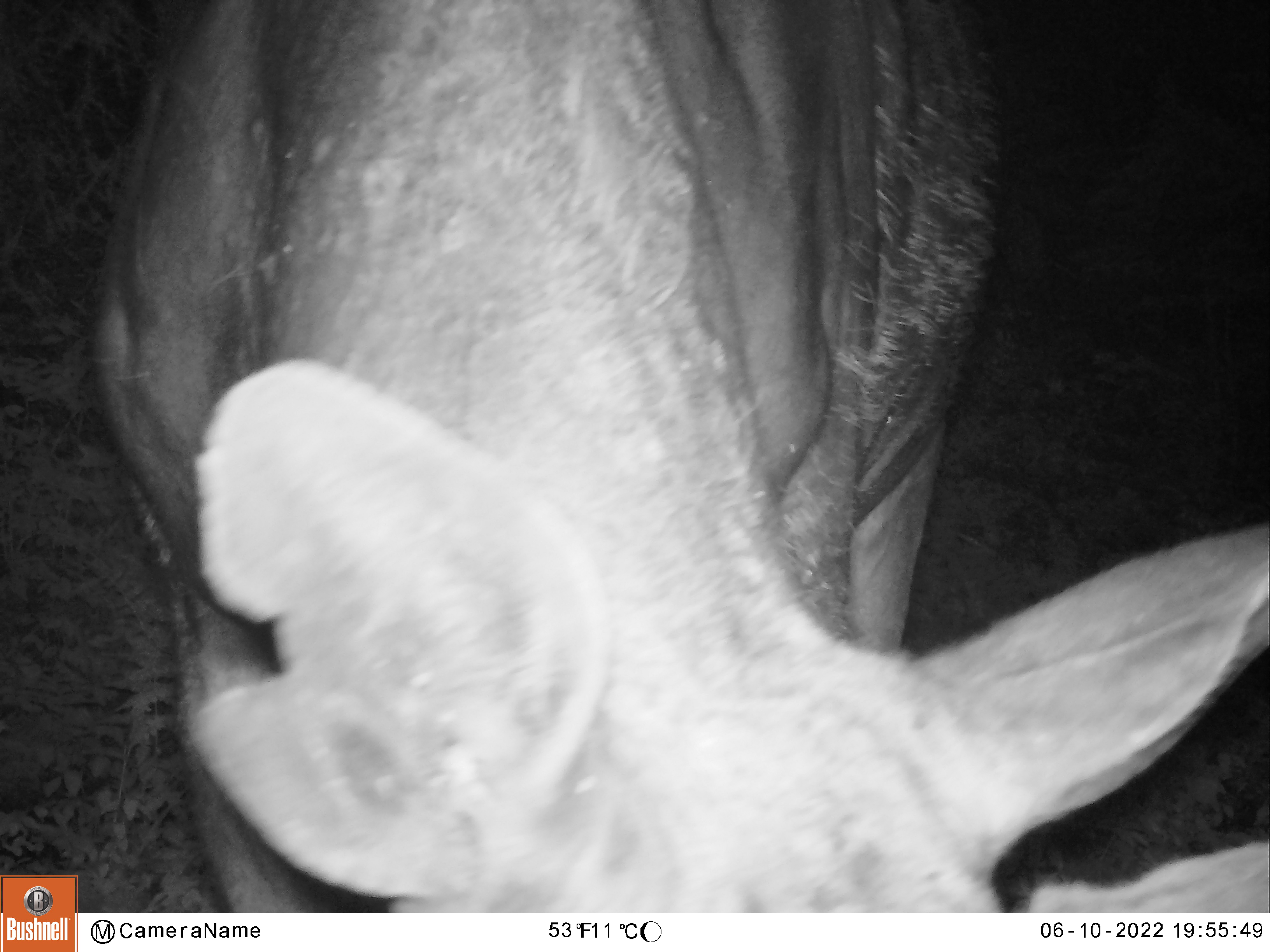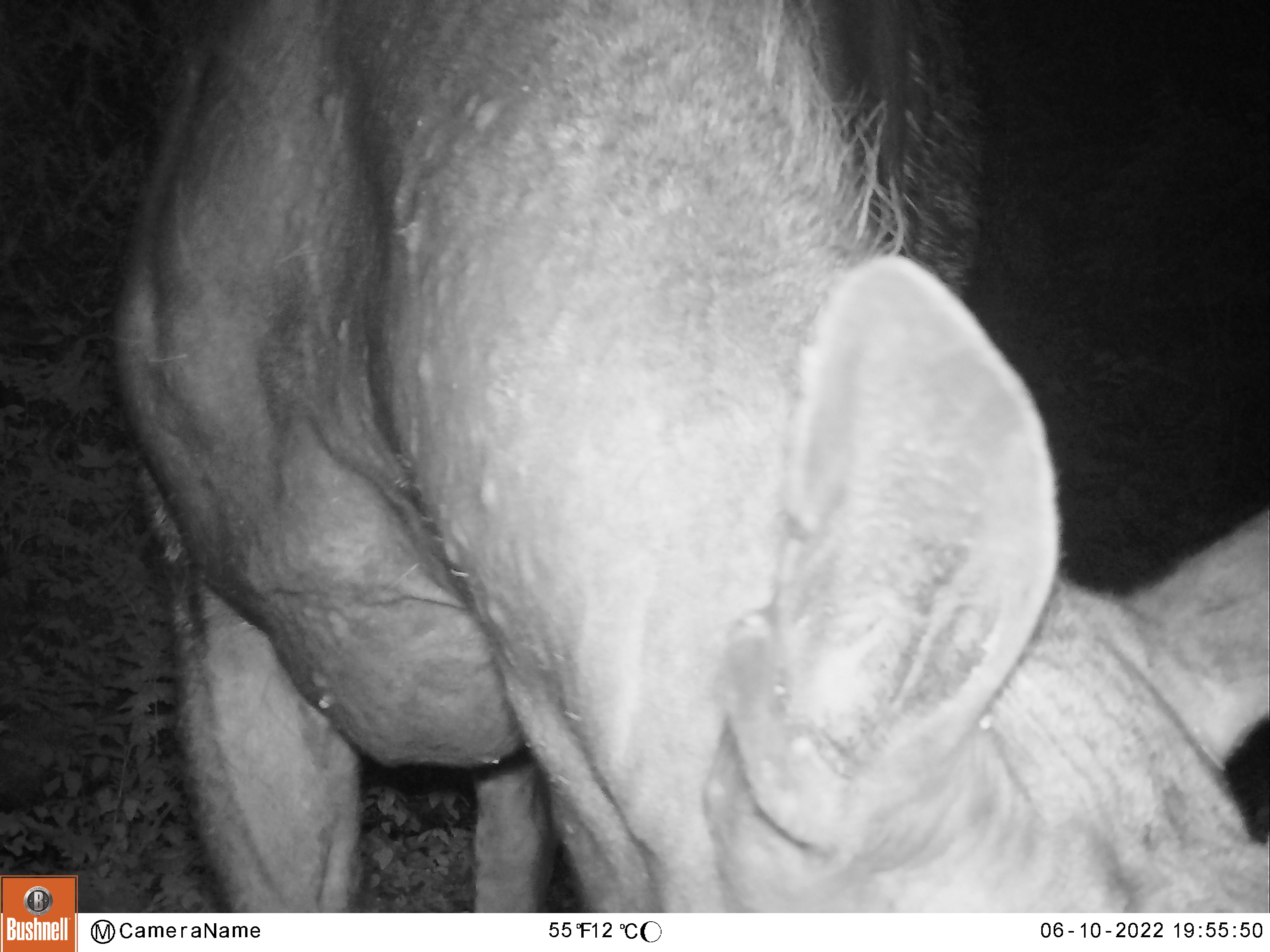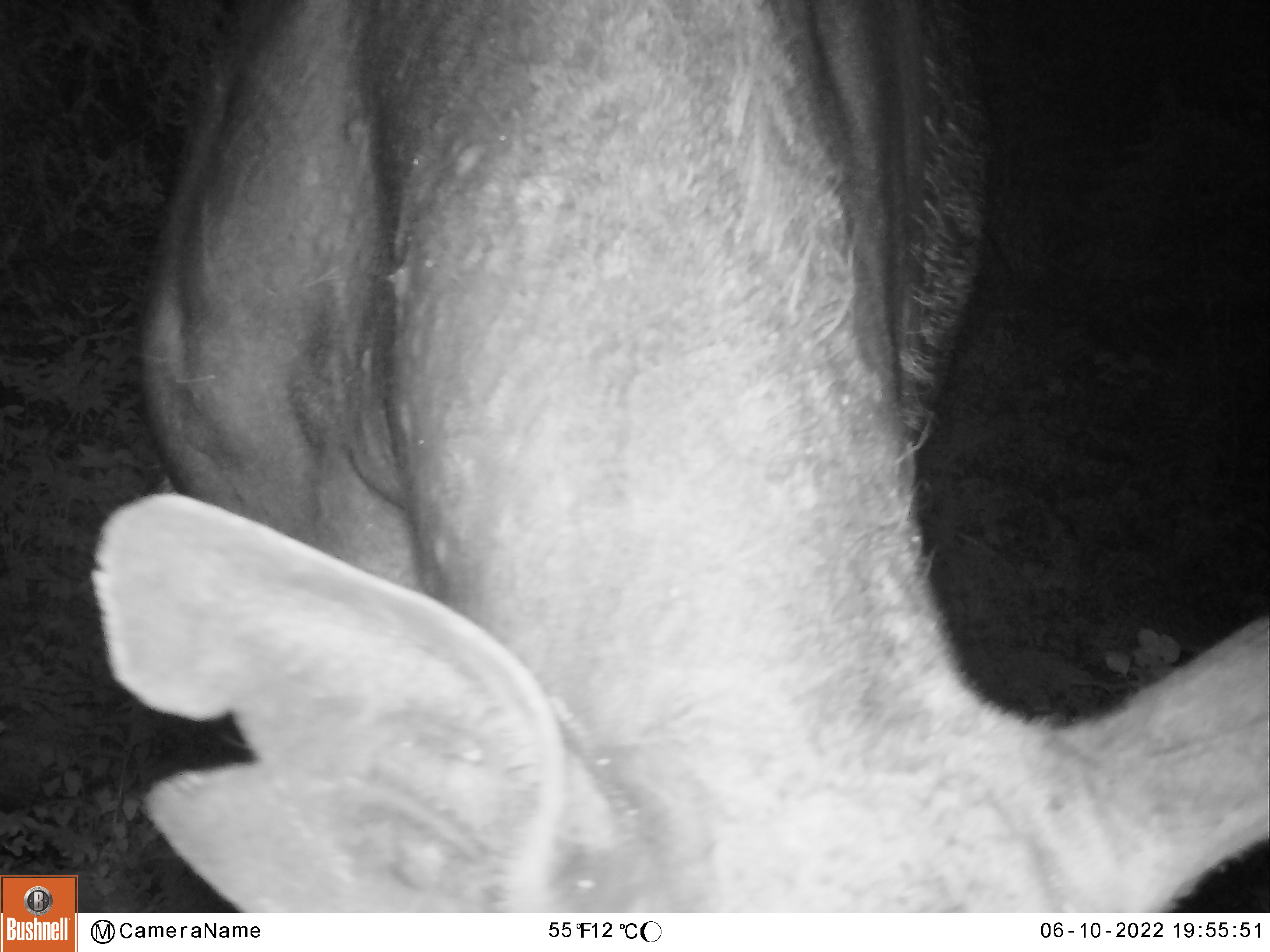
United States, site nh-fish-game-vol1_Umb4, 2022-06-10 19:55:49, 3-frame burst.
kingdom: Animalia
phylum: Chordata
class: Mammalia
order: Artiodactyla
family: Cervidae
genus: Alces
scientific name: Alces alces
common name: moose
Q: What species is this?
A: Moose (Alces alces).